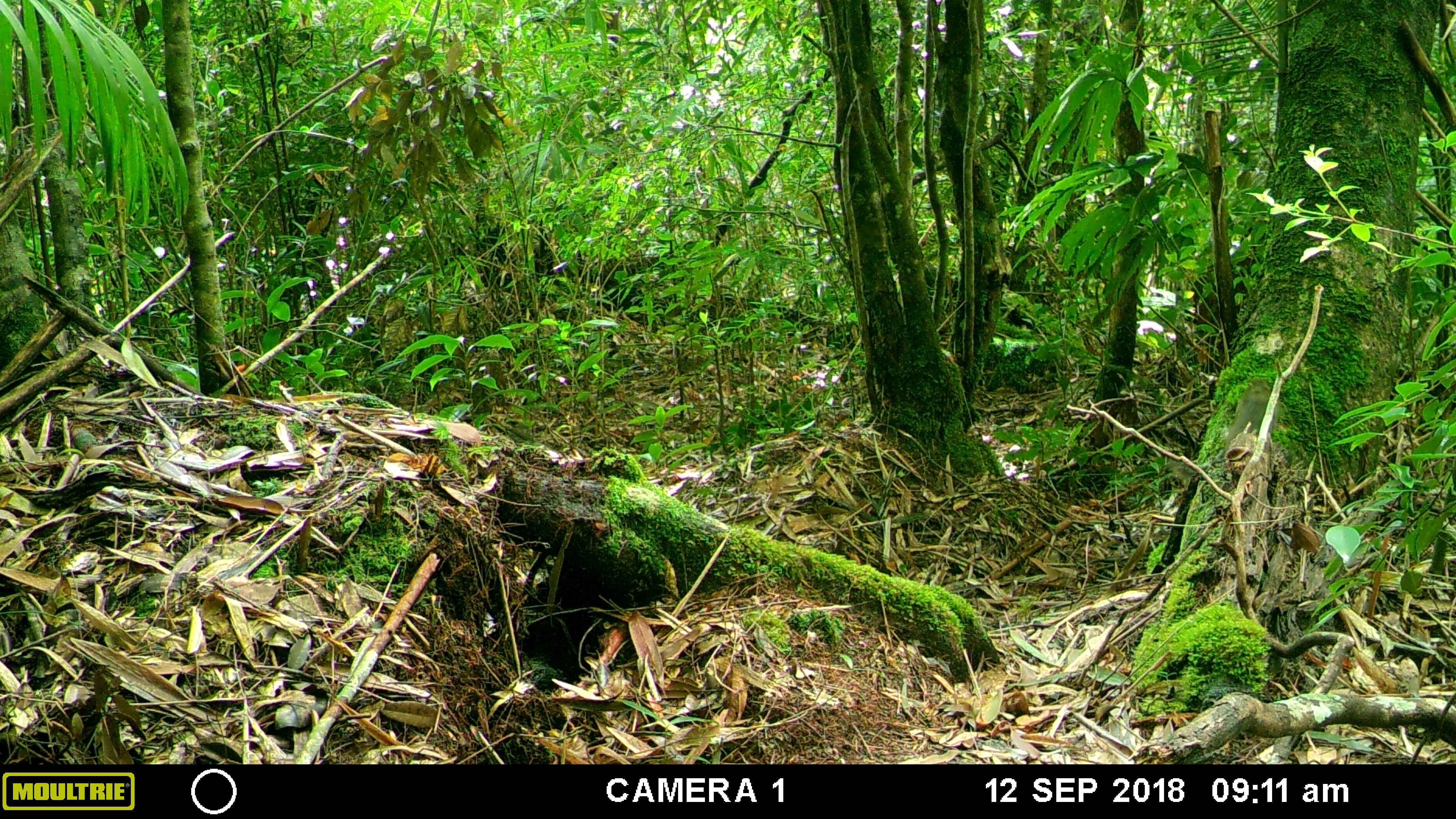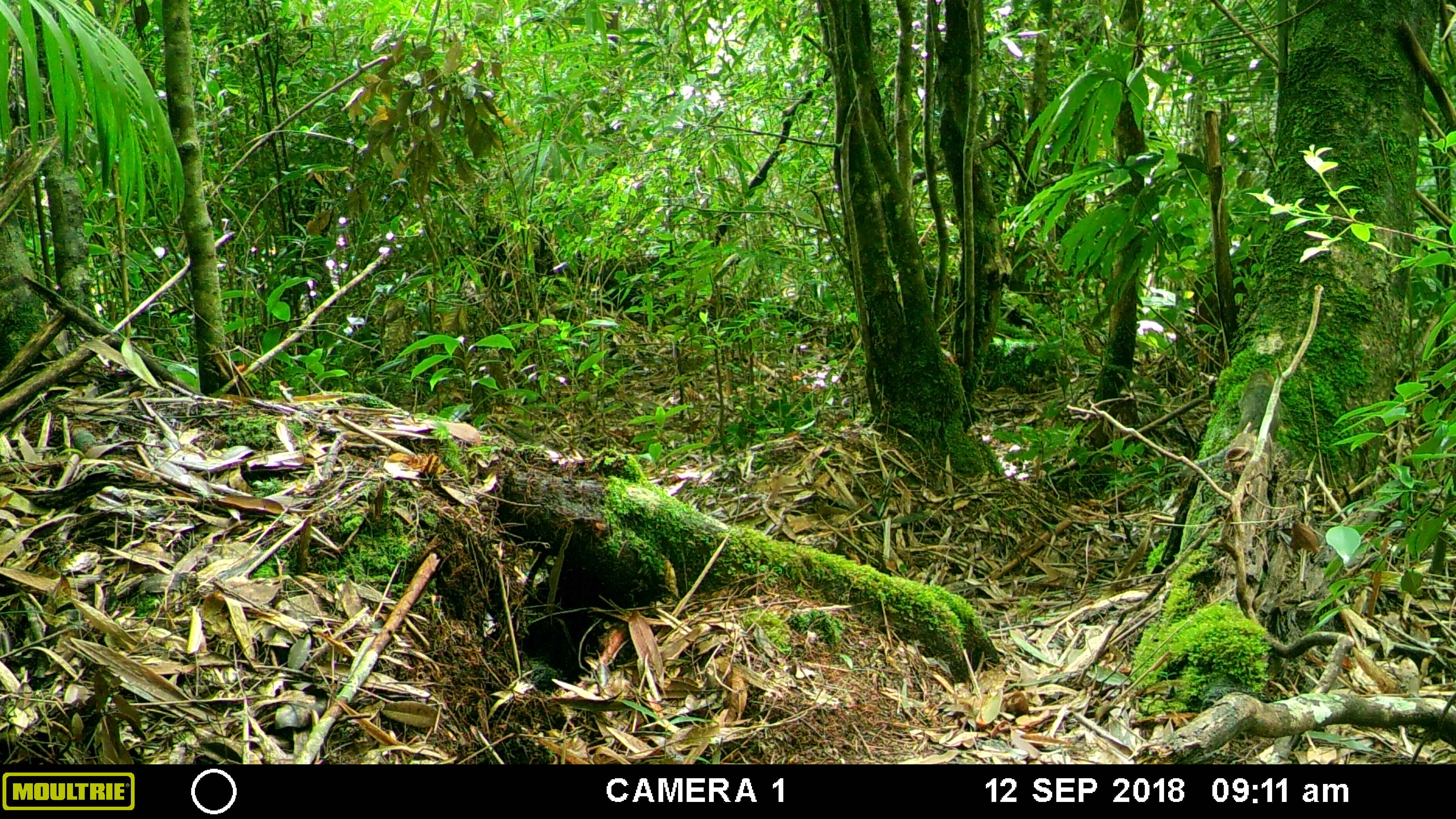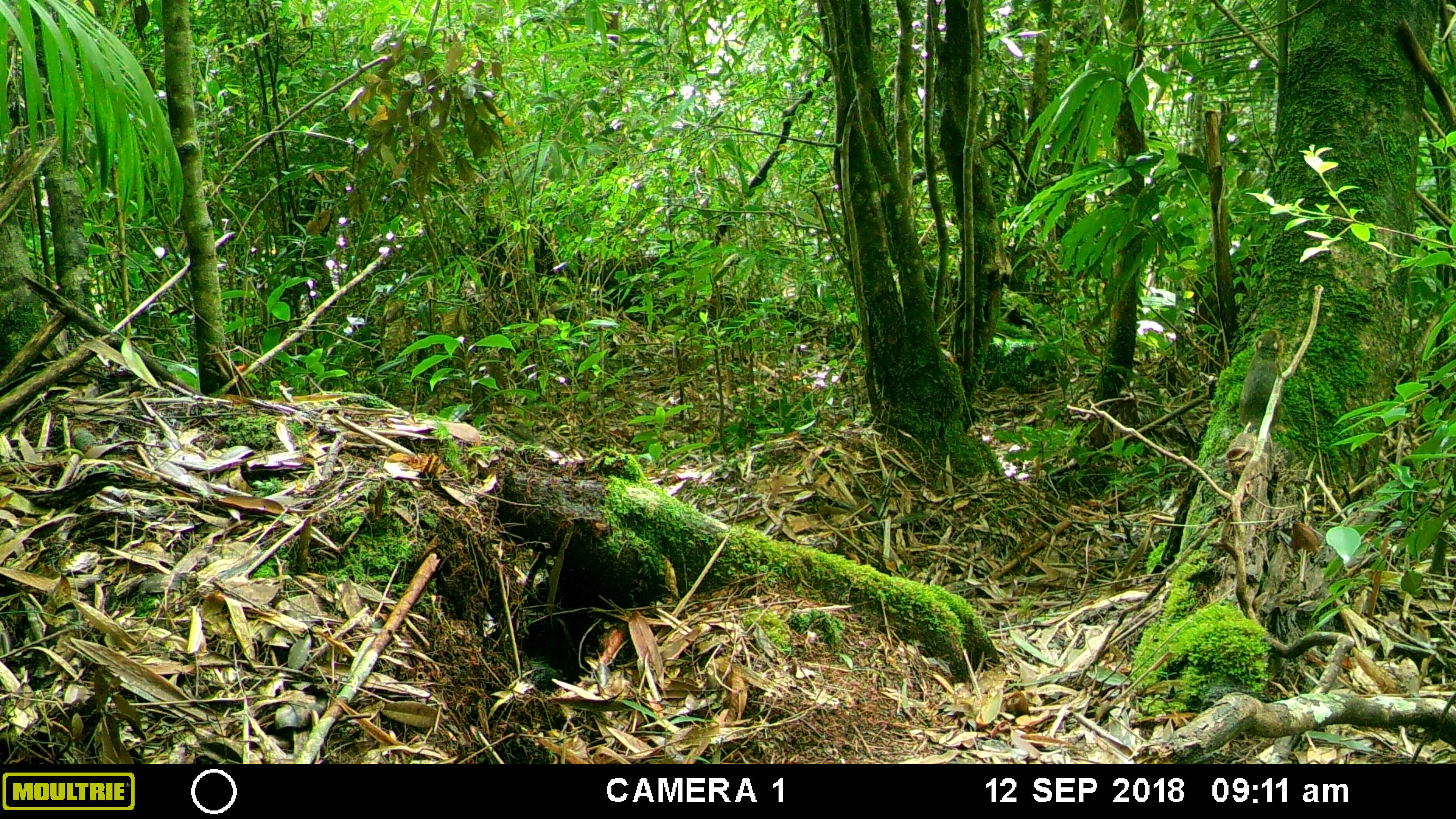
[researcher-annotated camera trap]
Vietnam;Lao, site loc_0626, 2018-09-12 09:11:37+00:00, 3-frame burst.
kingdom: Animalia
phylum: Chordata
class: Mammalia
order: Rodentia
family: Sciuridae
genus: Dremomys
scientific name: Dremomys rufigenis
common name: red-cheeked squirrel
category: red cheeked squirrel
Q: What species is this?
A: Red cheeked squirrel (red-cheeked squirrel) (Dremomys rufigenis).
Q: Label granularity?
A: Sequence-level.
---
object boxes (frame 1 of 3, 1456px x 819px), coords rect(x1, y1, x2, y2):
red cheeked squirrel: rect(1223, 379, 1279, 453)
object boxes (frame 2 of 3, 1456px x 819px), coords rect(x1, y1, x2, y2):
red cheeked squirrel: rect(1183, 367, 1282, 471)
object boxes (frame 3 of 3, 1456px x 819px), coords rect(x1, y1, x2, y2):
red cheeked squirrel: rect(1237, 328, 1284, 433)